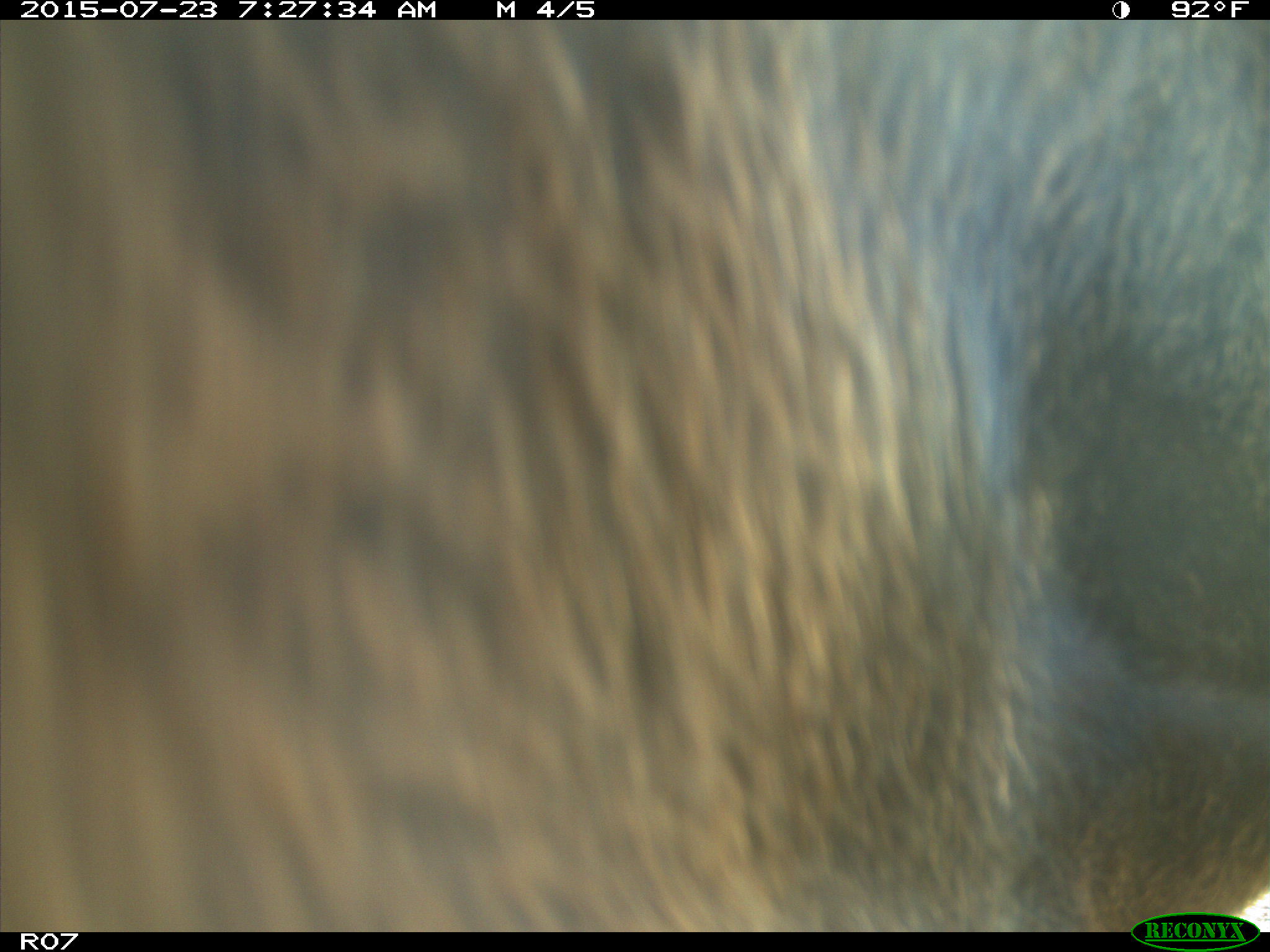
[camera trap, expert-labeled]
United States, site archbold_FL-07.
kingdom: Animalia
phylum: Chordata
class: Mammalia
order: Artiodactyla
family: Bovidae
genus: Bos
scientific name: Bos taurus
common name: domestic cow